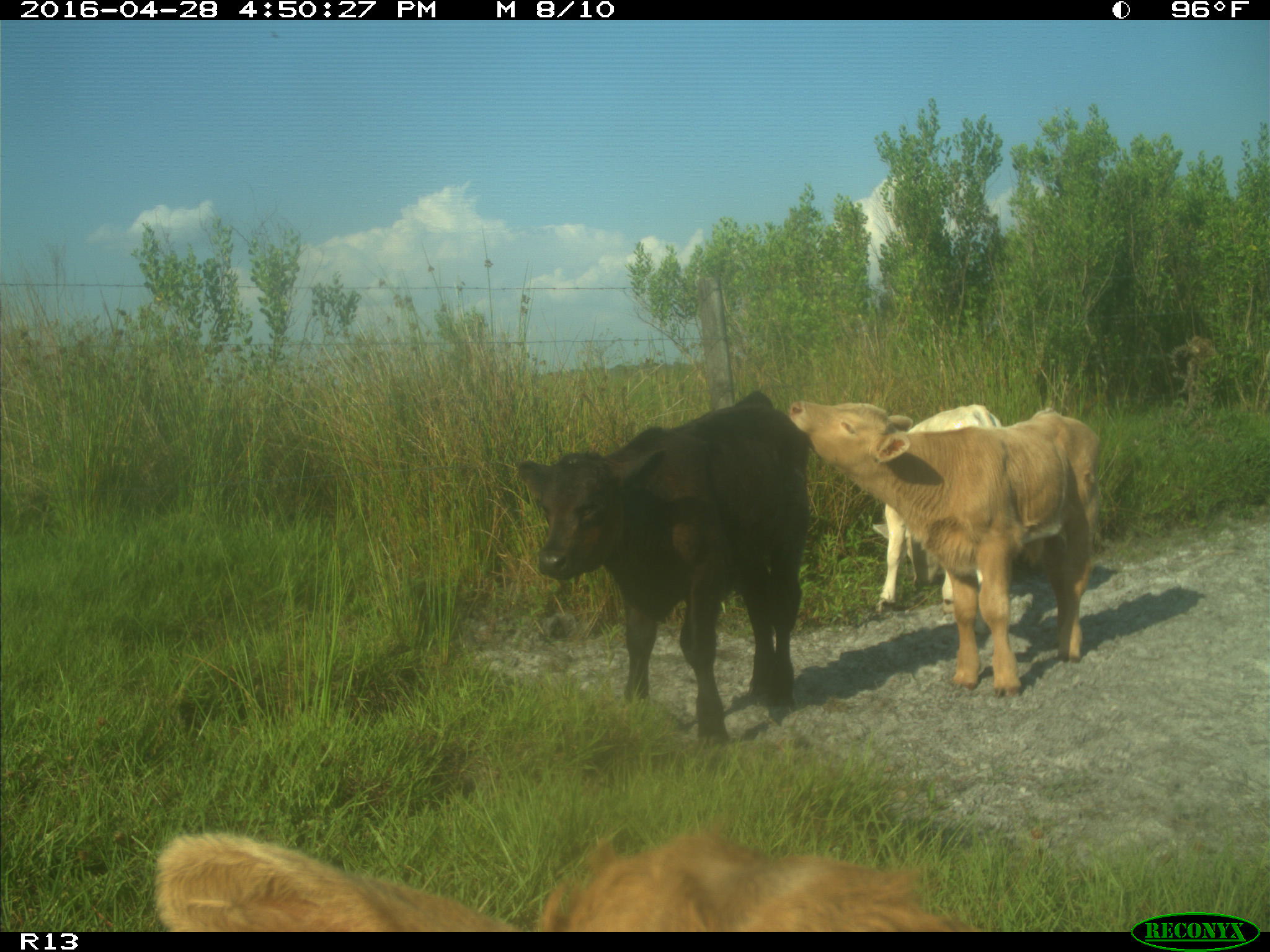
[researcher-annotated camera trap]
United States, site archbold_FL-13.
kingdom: Animalia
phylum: Chordata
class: Mammalia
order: Artiodactyla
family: Bovidae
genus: Bos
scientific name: Bos taurus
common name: domestic cow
Bos taurus (domestic cow).